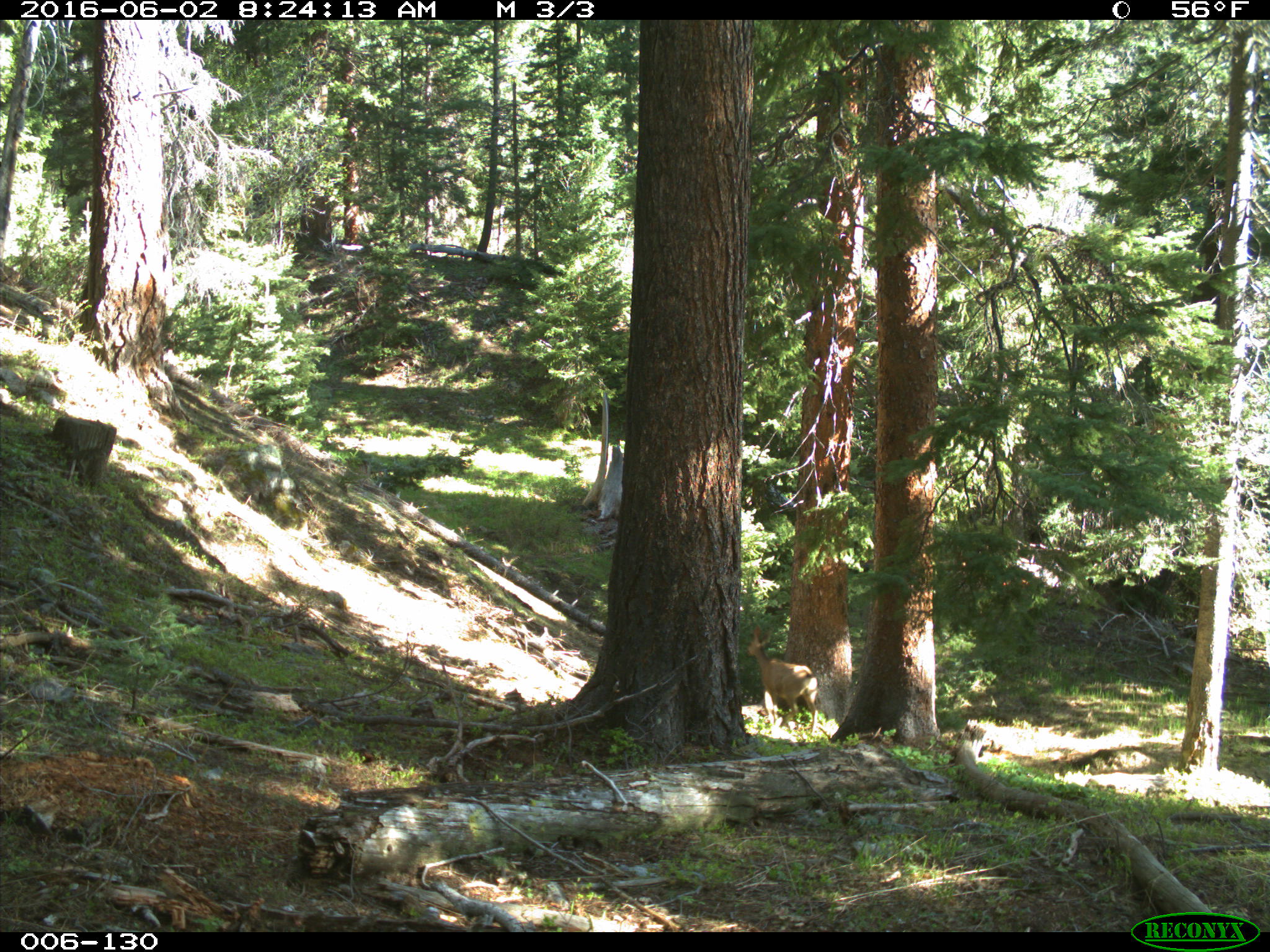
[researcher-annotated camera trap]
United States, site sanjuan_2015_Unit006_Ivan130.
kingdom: Animalia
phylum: Chordata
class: Mammalia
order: Artiodactyla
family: Cervidae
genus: Odocoileus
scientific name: Odocoileus hemionus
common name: mule deer